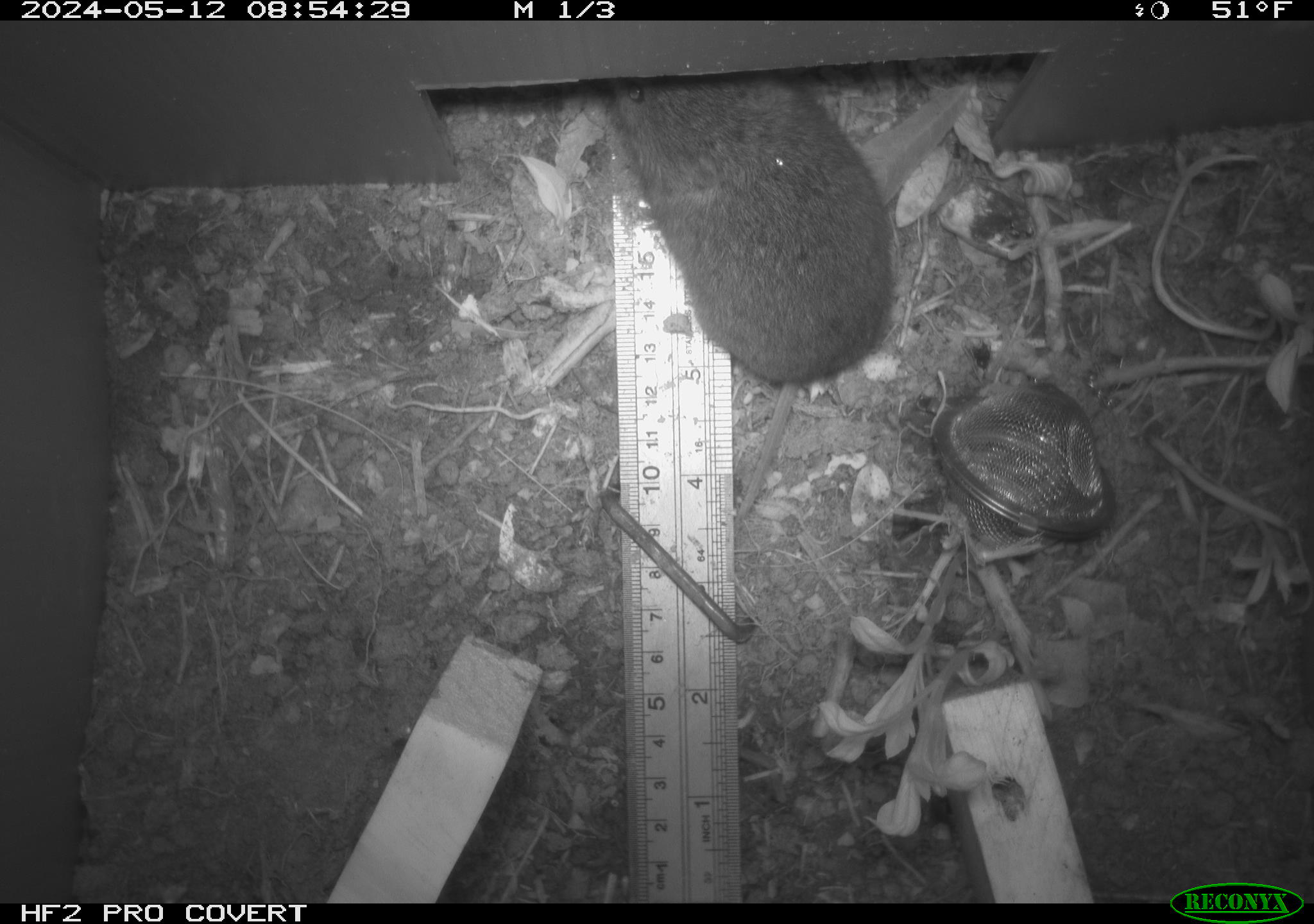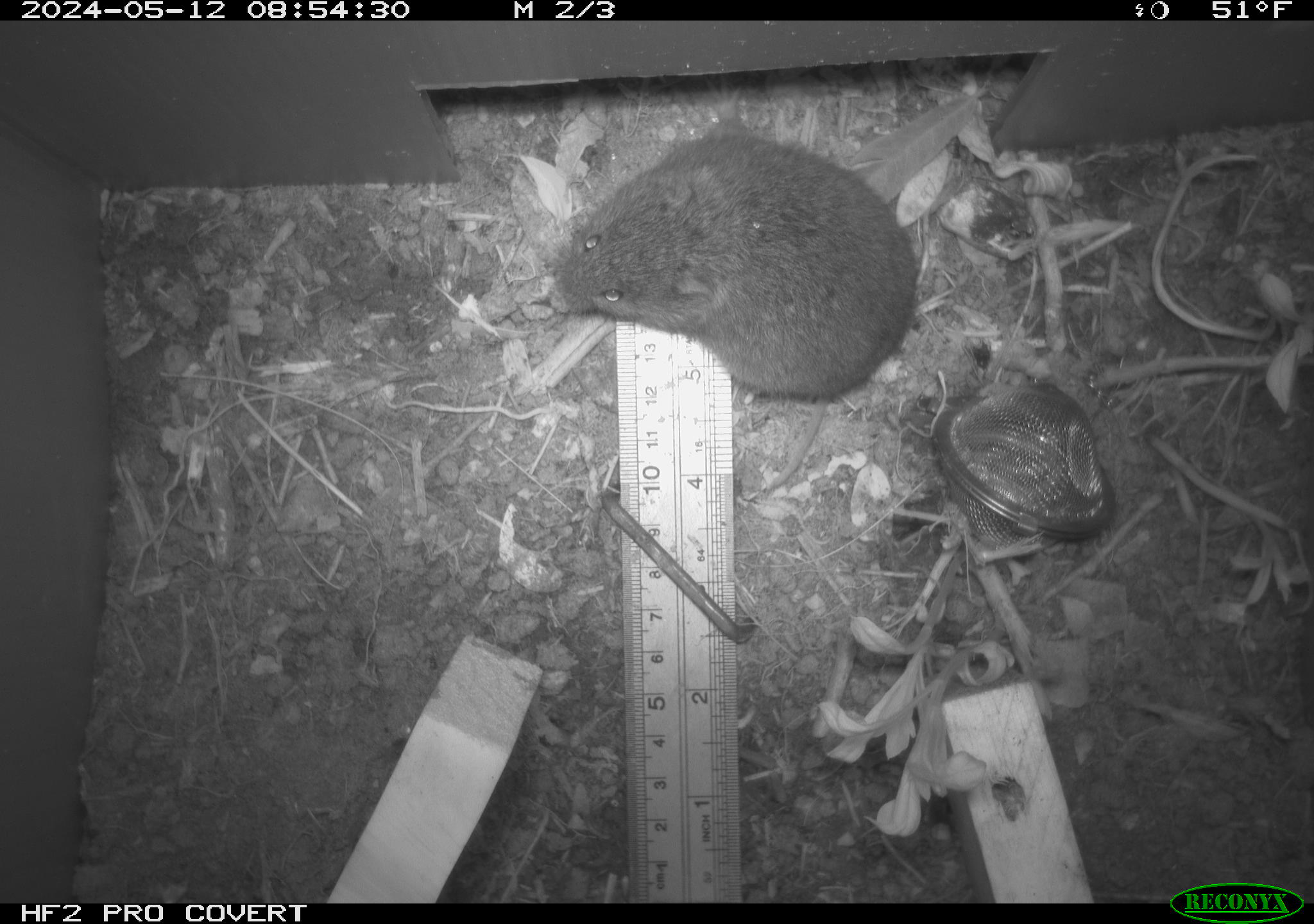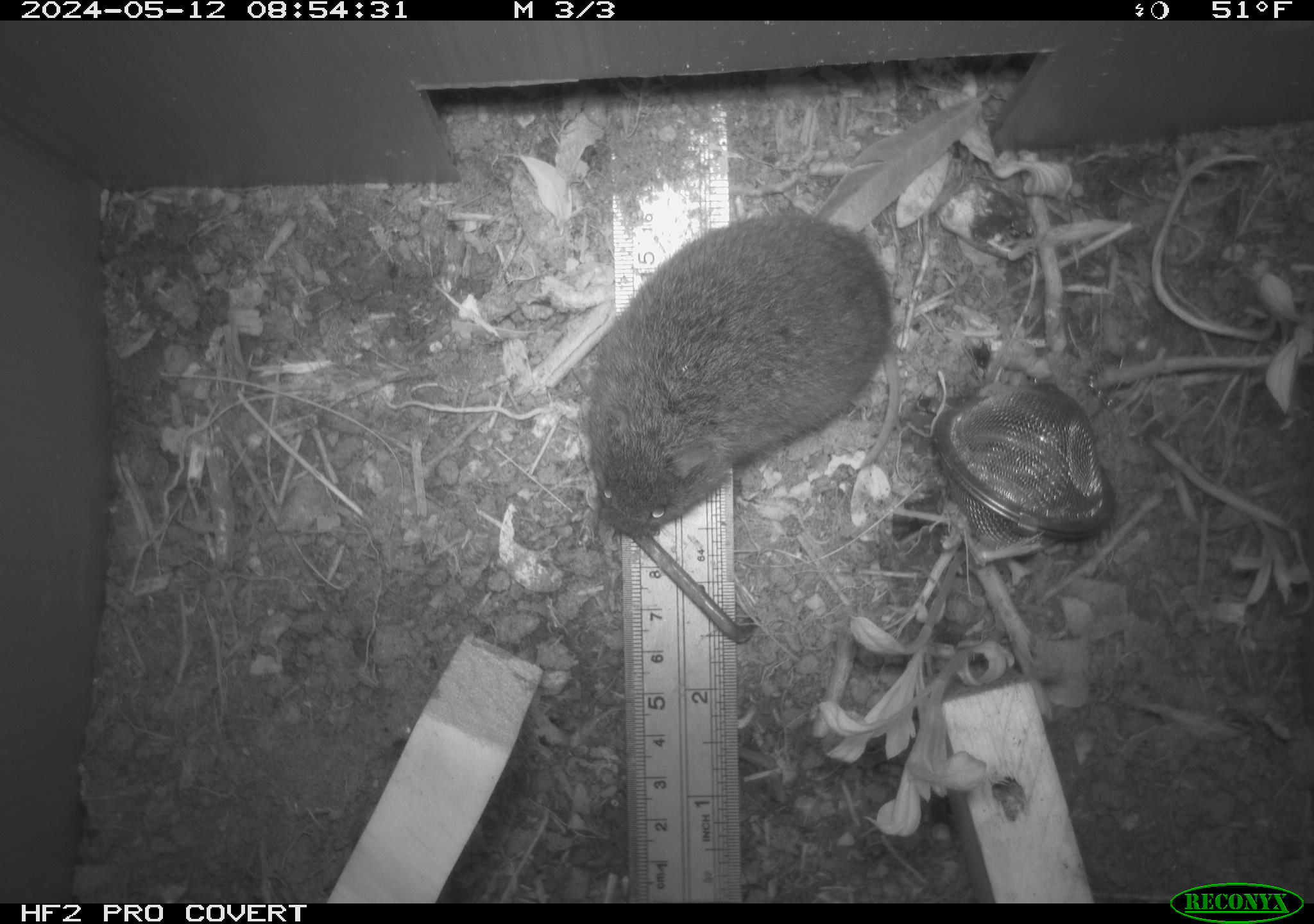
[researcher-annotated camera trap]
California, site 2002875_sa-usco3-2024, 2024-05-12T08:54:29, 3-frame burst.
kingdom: Animalia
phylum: Chordata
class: Mammalia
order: Rodentia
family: Cricetidae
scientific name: Arvicolinae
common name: voles, lemmings, and muskrats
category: arvicolinae subfamily